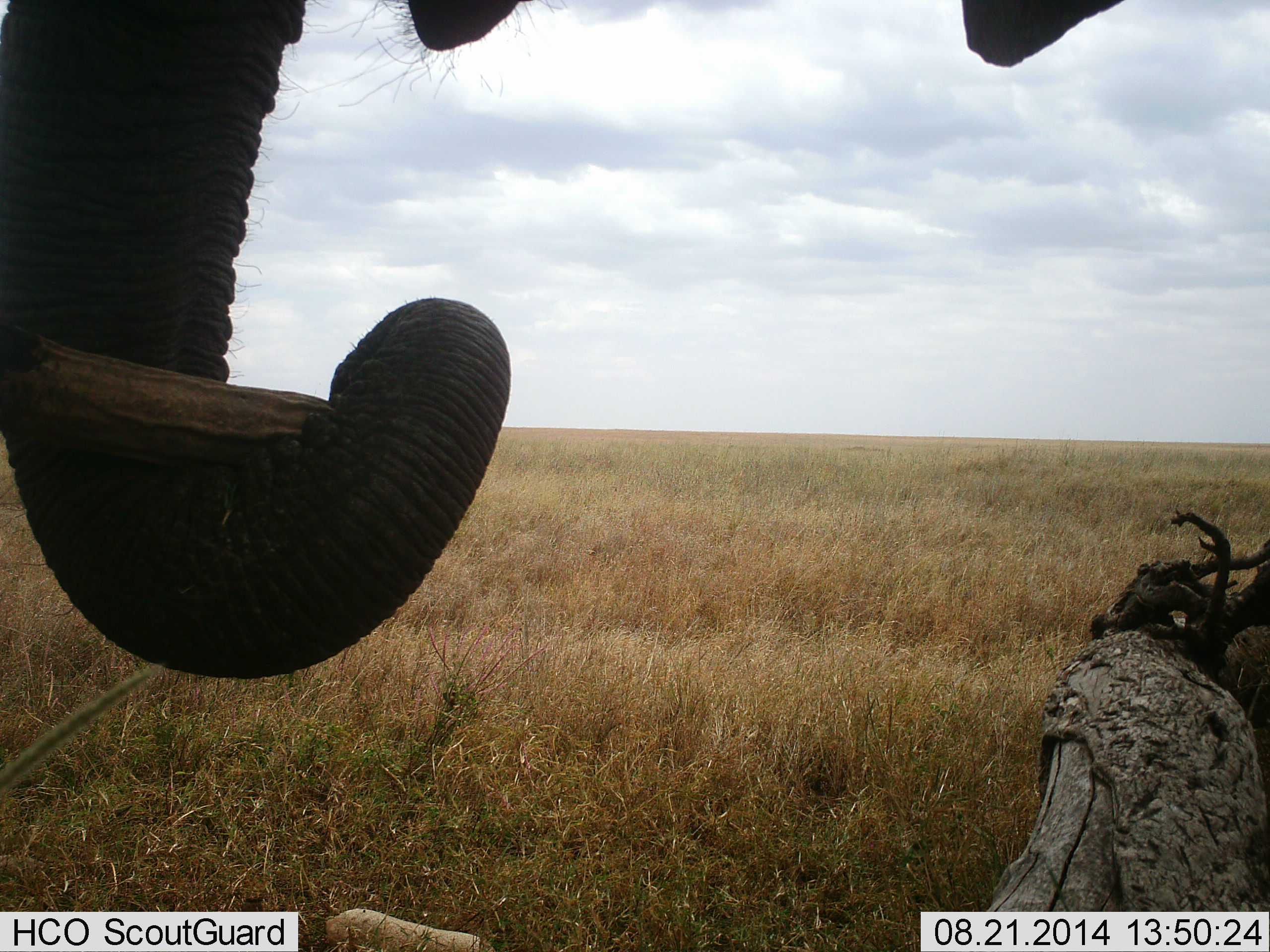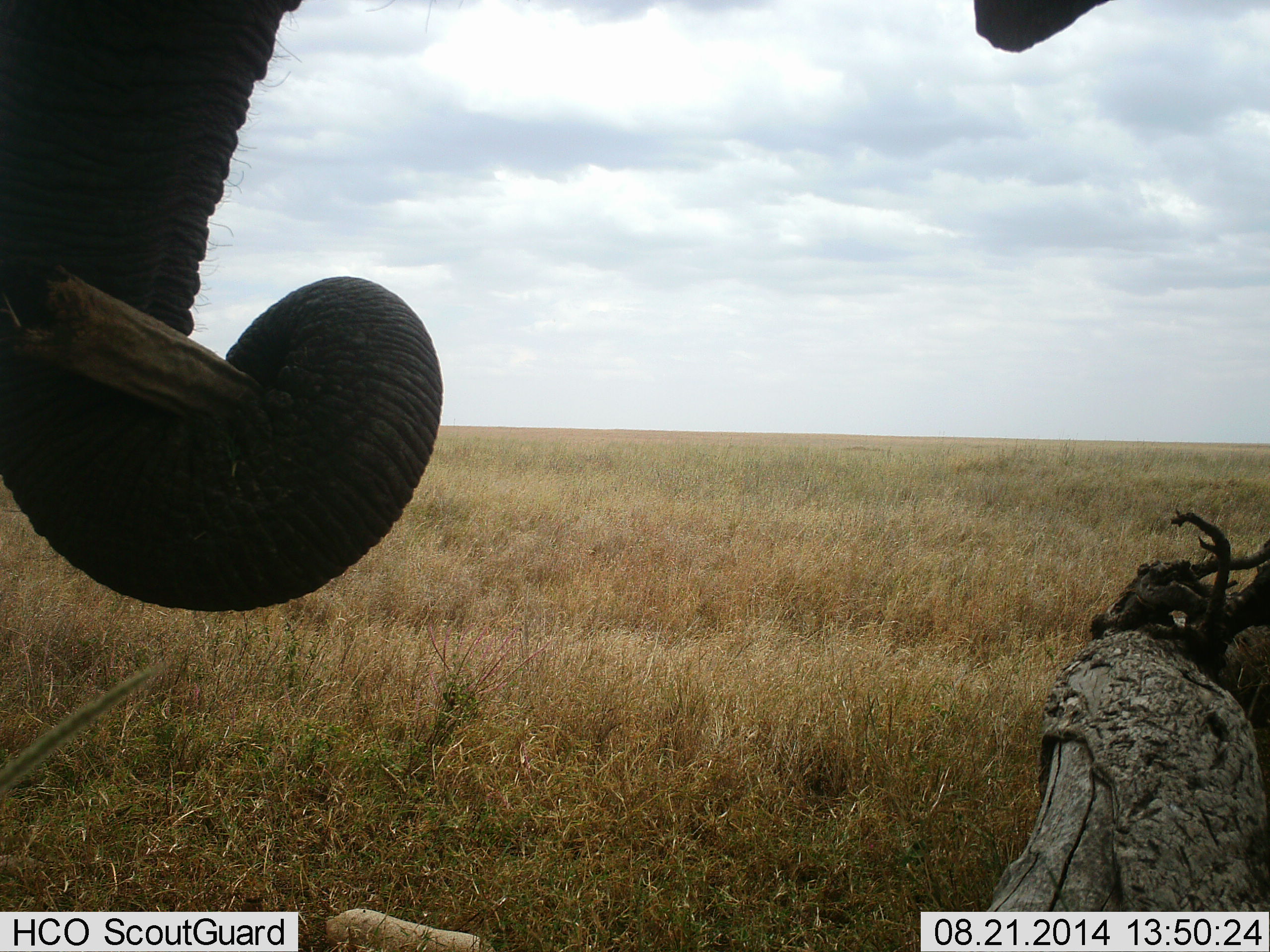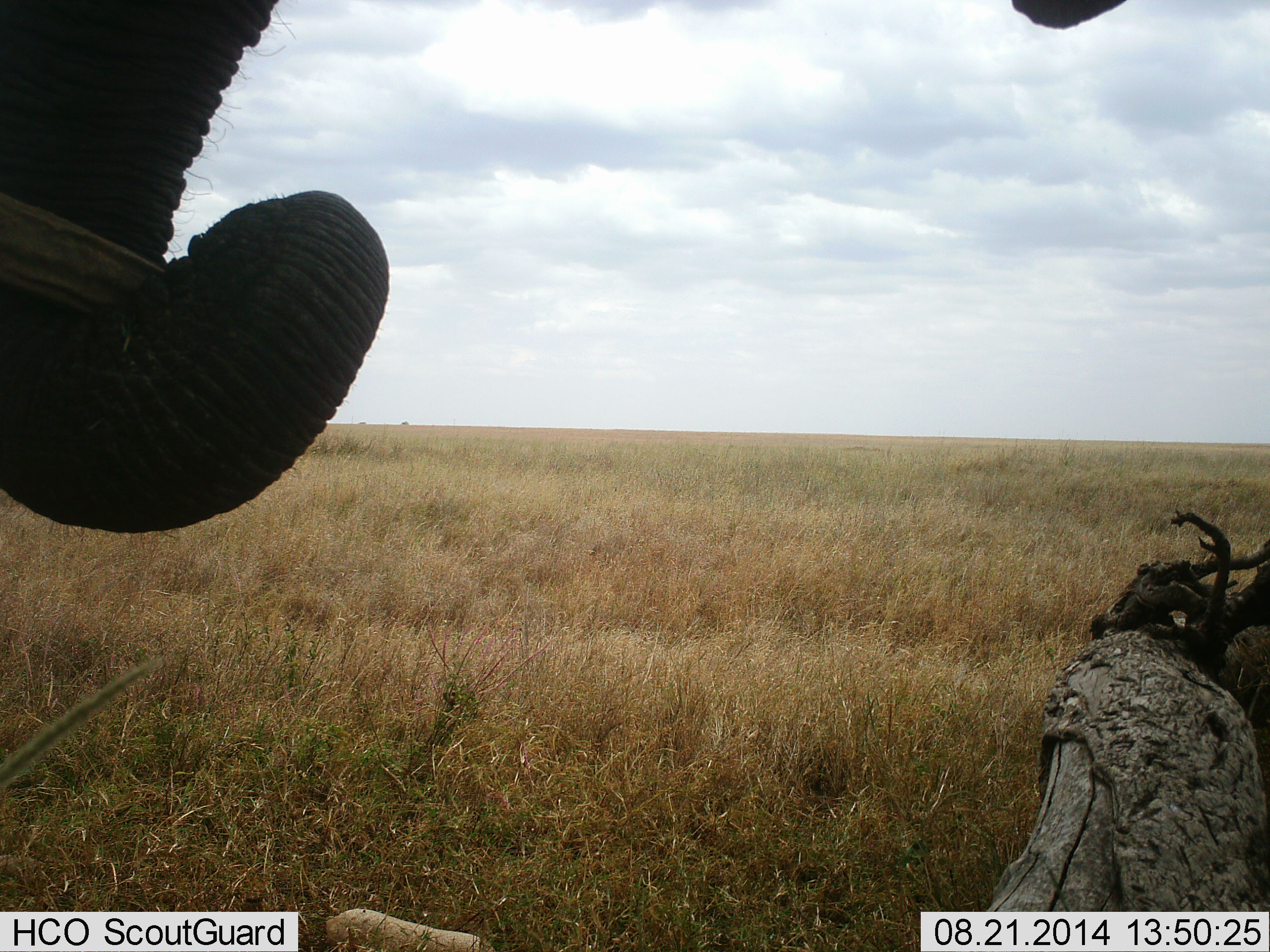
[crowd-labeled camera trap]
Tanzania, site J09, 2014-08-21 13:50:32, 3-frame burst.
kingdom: Animalia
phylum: Chordata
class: Mammalia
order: Proboscidea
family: Elephantidae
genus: Loxodonta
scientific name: Loxodonta africana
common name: african bush elephant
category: elephant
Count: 1.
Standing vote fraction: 70%.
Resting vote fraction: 0%.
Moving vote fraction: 0%.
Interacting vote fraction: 0%.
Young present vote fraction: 0%.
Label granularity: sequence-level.